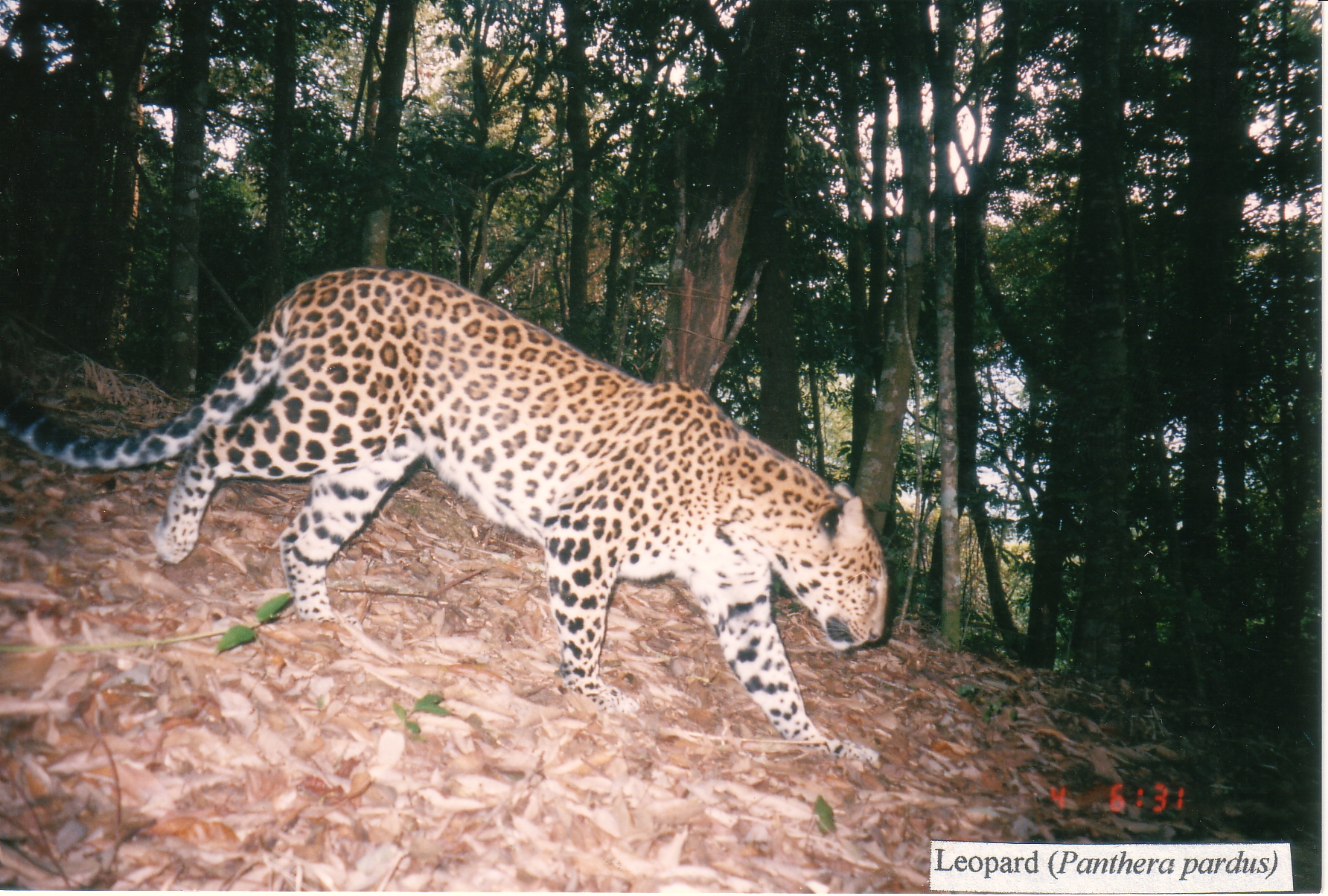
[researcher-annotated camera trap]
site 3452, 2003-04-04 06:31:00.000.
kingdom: Animalia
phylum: Chordata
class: Mammalia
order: Carnivora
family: Felidae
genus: Panthera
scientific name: Panthera pardus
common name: leopard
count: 1